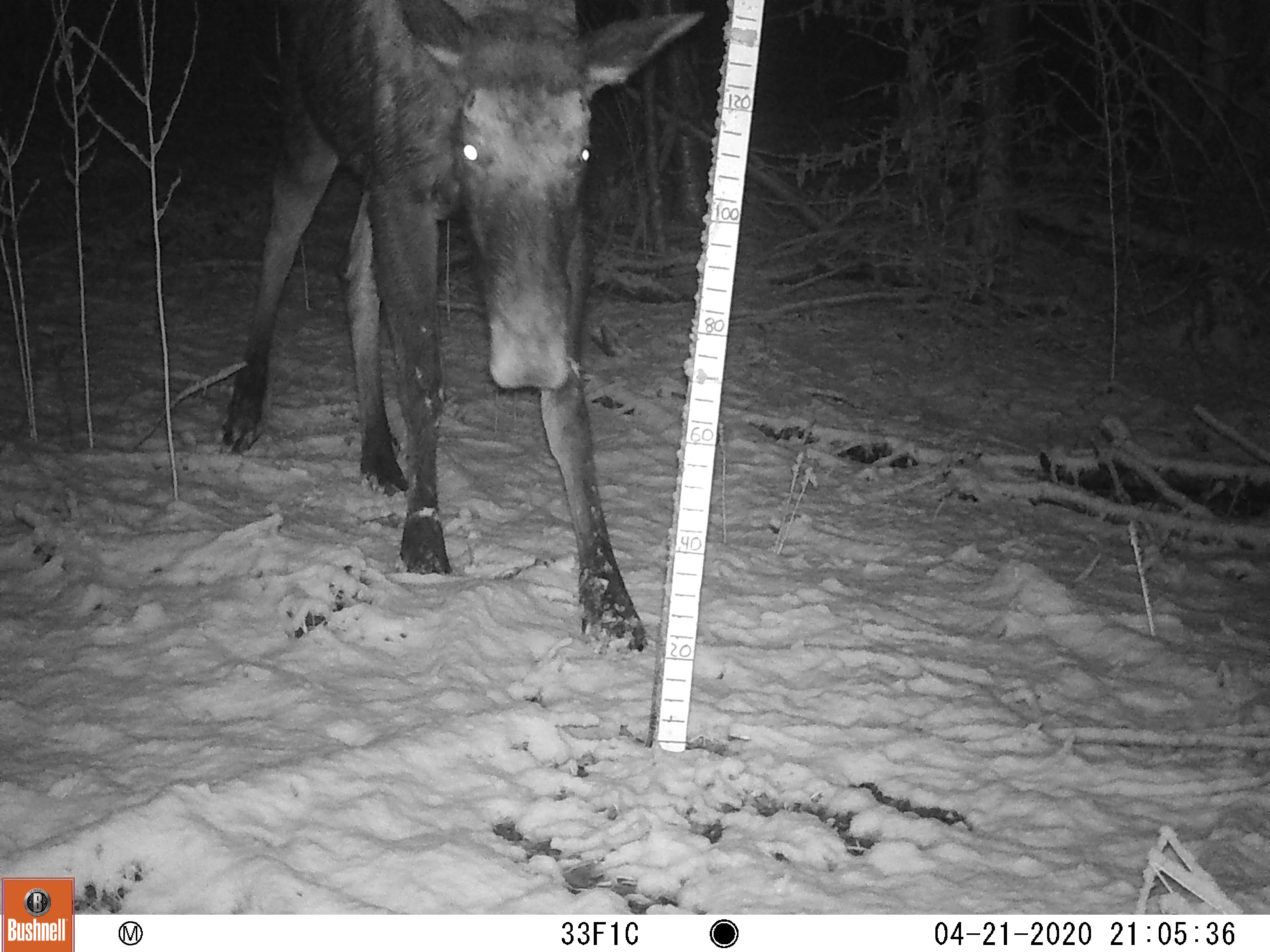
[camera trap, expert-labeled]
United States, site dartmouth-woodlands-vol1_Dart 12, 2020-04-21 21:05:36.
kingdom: Animalia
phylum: Chordata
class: Mammalia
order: Artiodactyla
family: Cervidae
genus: Alces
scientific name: Alces alces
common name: moose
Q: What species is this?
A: Moose (Alces alces).